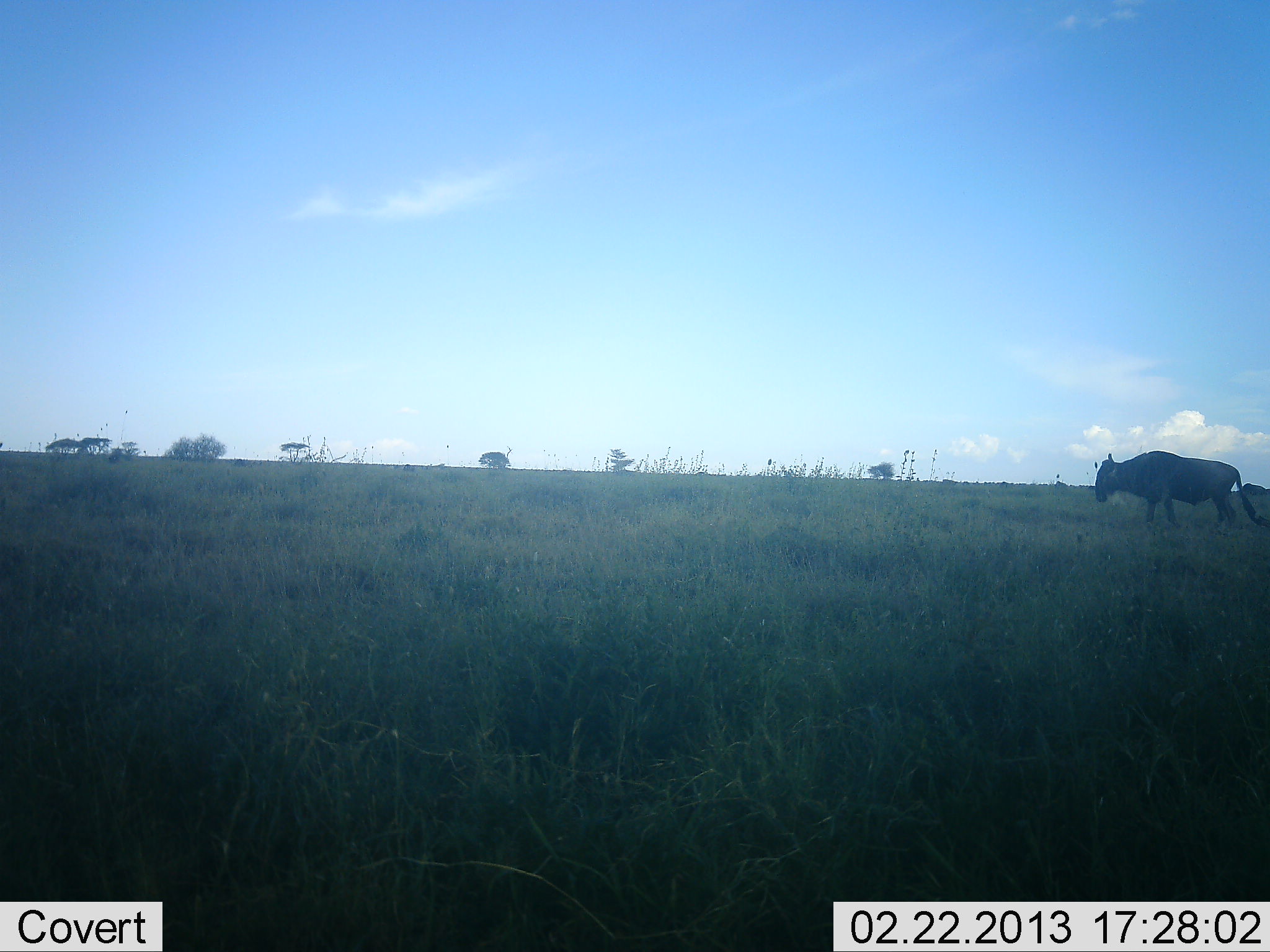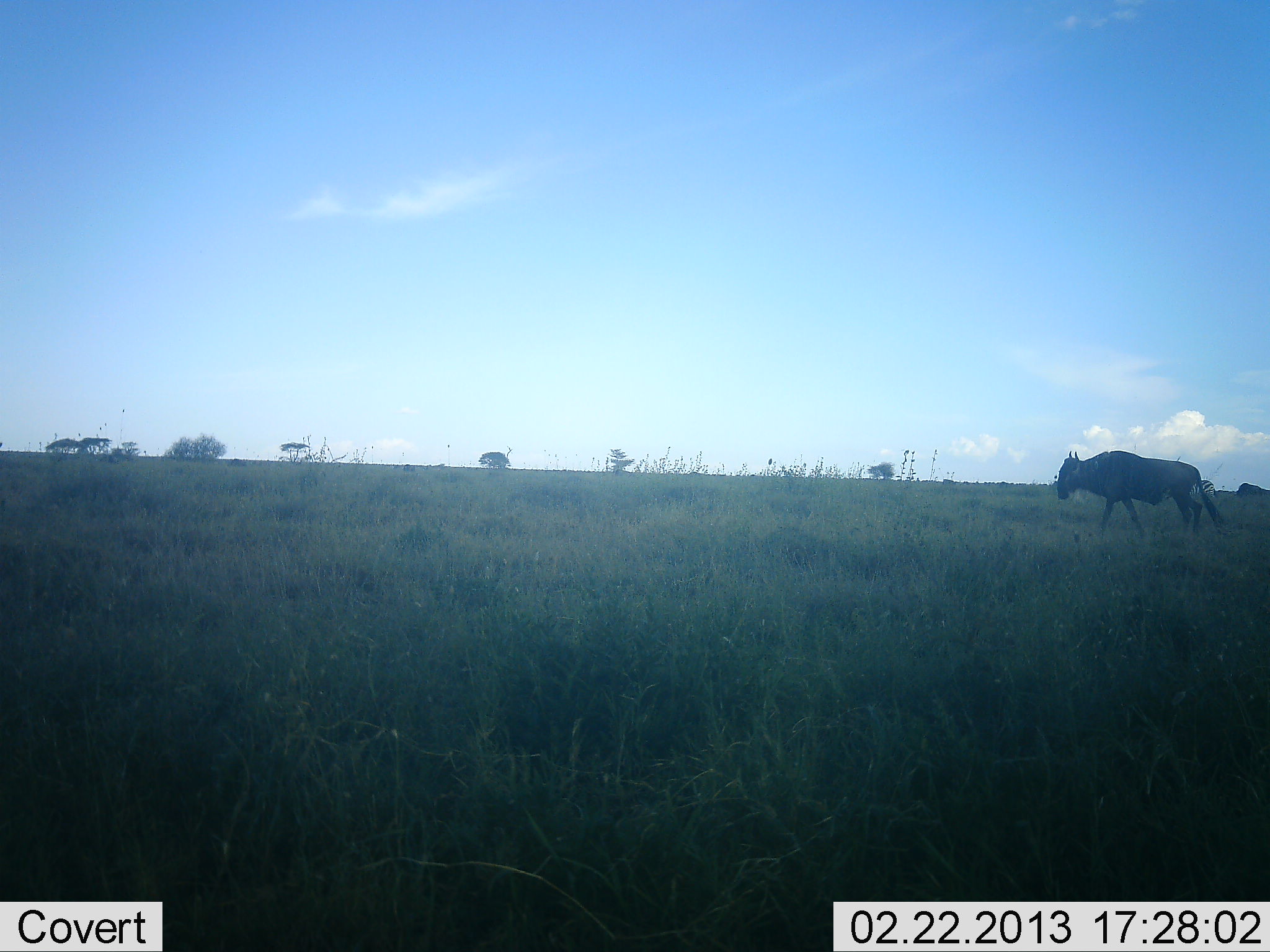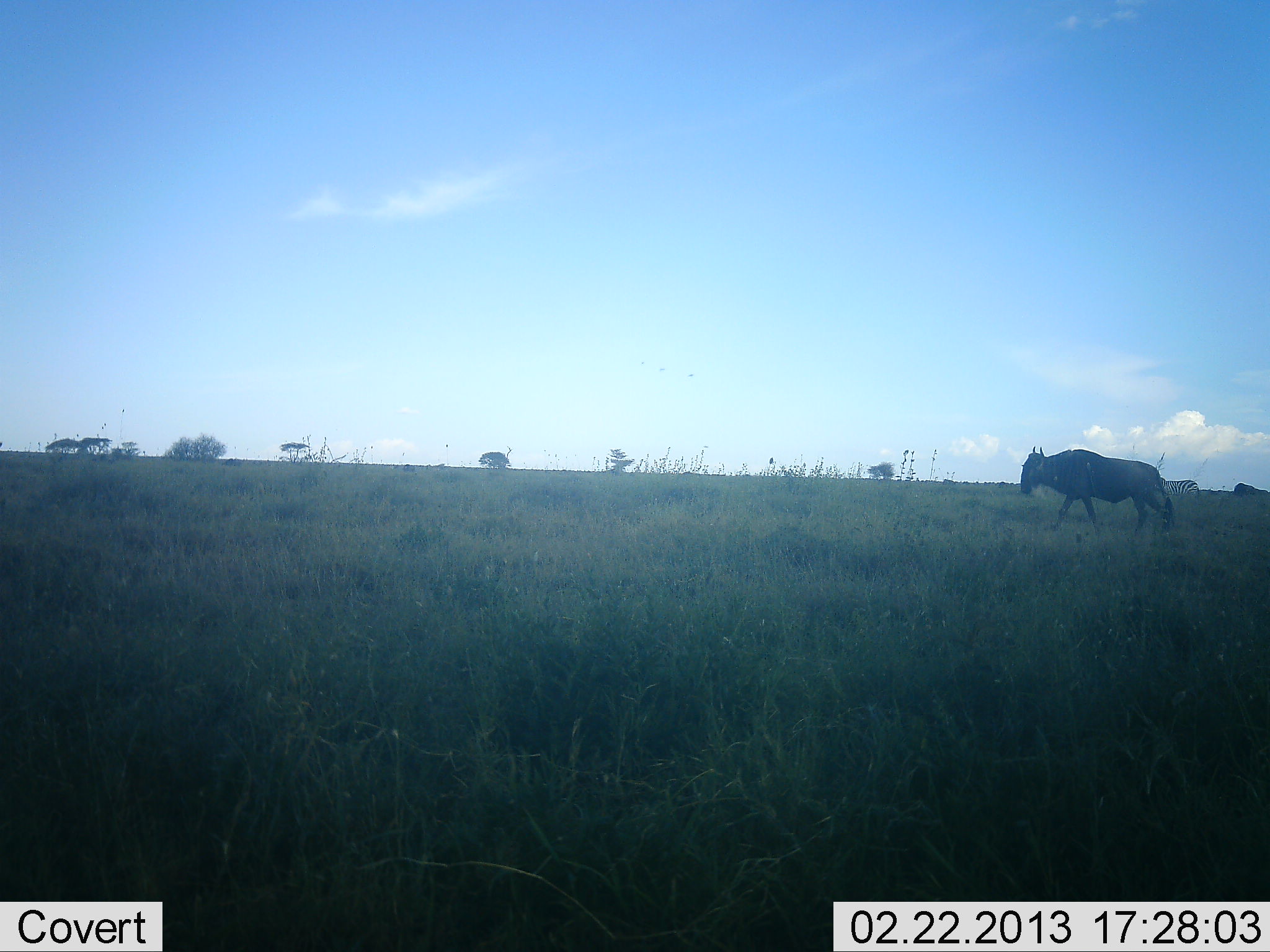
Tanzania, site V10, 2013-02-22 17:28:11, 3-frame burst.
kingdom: Animalia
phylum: Chordata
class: Mammalia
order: Artiodactyla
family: Bovidae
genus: Connochaetes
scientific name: Connochaetes taurinus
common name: blue wildebeest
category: wildebeest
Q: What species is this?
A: Wildebeest (blue wildebeest) (Connochaetes taurinus).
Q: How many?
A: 2.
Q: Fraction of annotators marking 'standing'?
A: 5%.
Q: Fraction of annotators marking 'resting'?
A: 0%.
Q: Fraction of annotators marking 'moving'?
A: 100%.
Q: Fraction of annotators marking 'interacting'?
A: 0%.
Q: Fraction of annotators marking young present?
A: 0%.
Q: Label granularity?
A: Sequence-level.